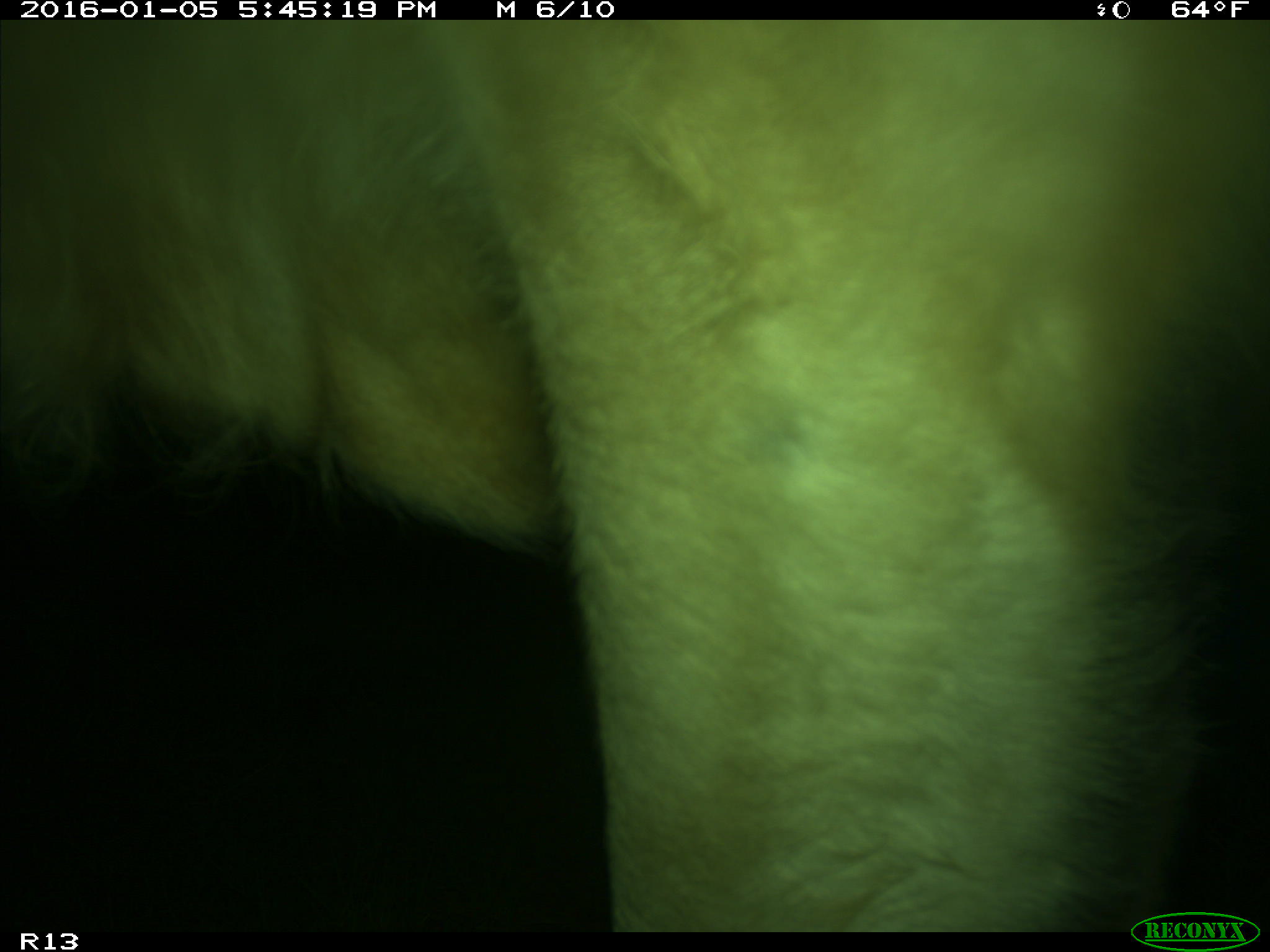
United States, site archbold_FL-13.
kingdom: Animalia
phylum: Chordata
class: Mammalia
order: Artiodactyla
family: Bovidae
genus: Bos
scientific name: Bos taurus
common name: domestic cow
Bos taurus (domestic cow).